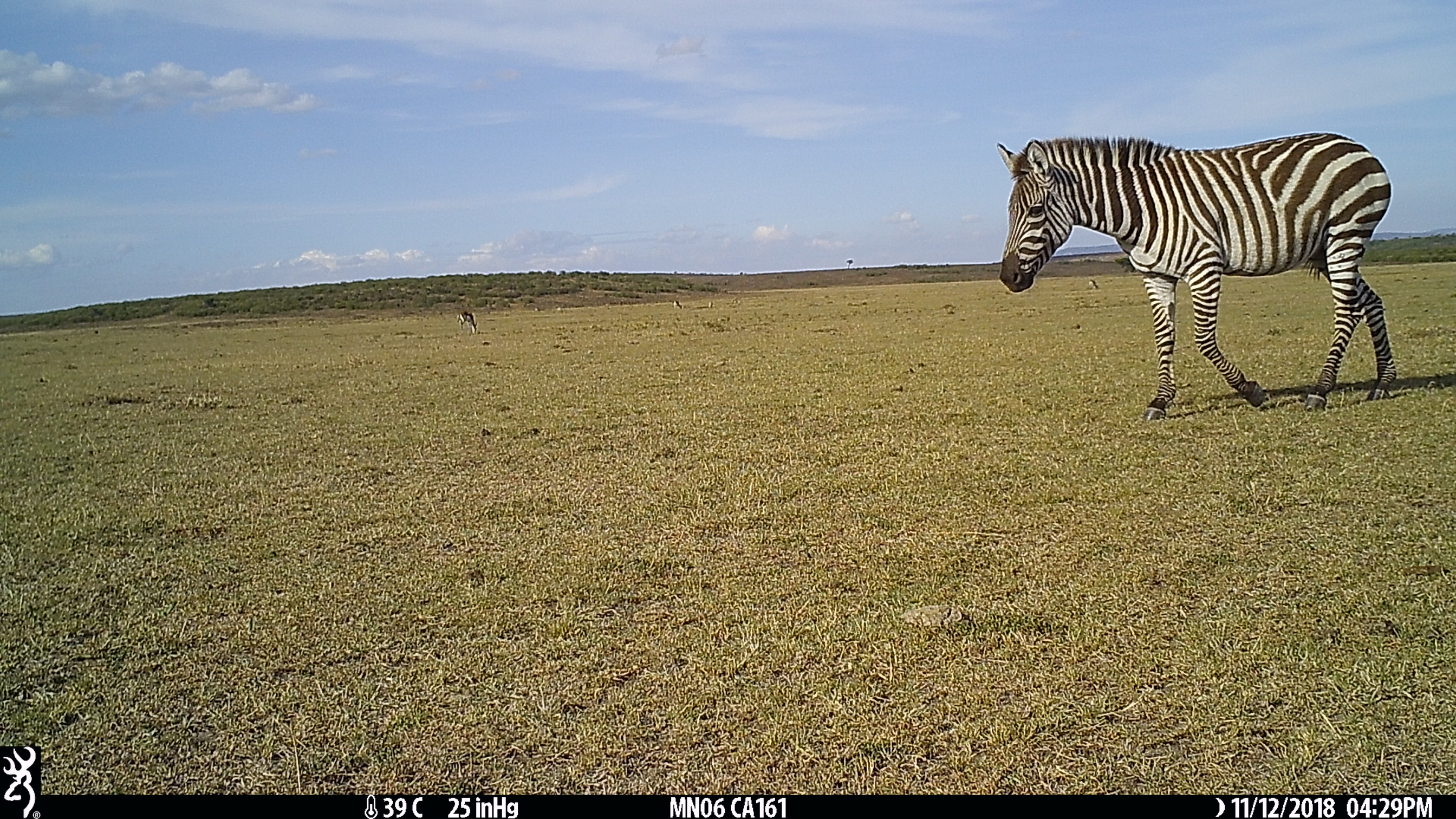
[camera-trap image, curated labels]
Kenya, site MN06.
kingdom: Animalia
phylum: Chordata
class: Mammalia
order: Perissodactyla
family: Equidae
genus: Equus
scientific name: Equus quagga burchellii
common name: burchell's zebra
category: zebra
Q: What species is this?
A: Zebra (burchell's zebra) (Equus quagga burchellii).